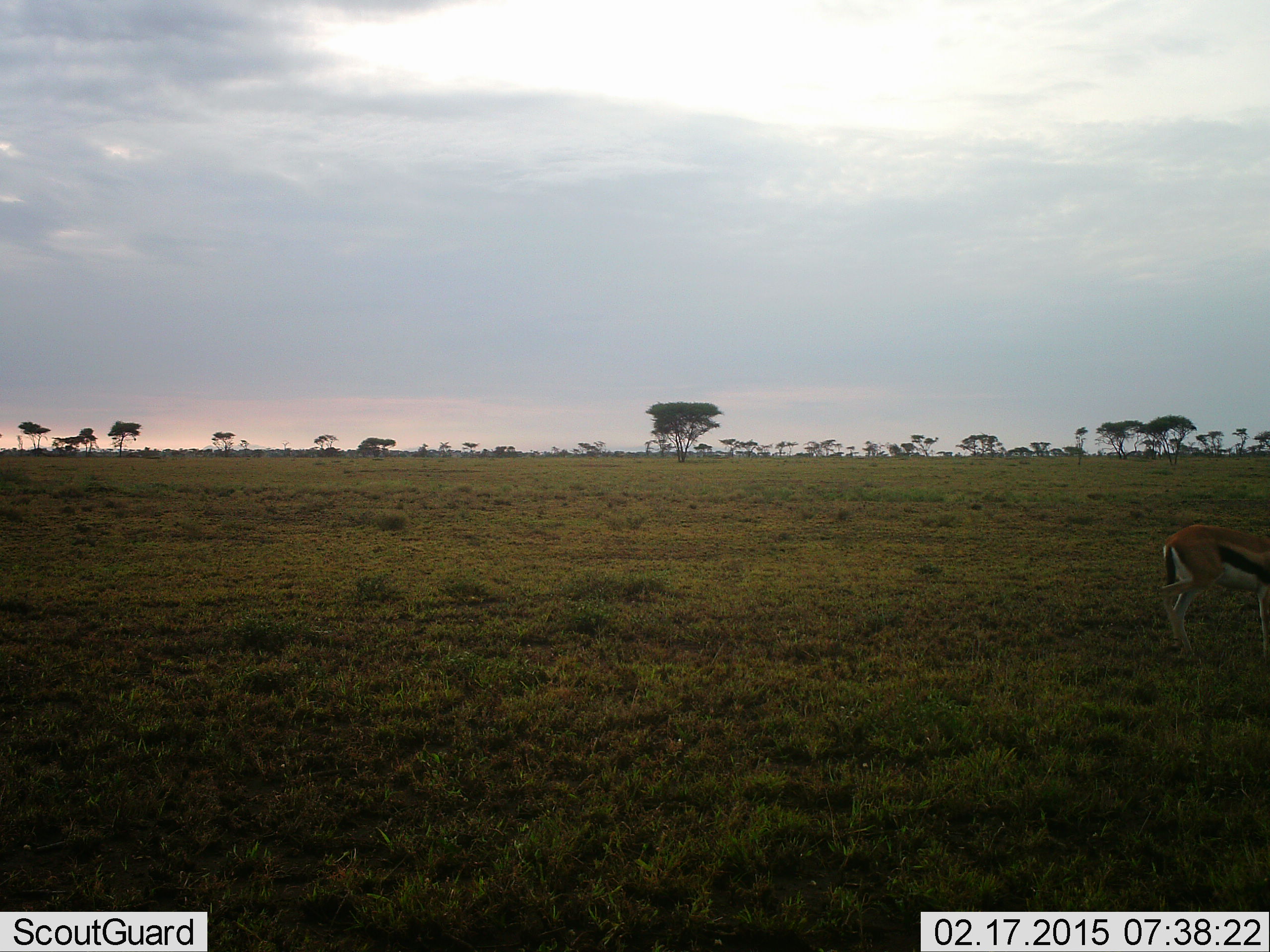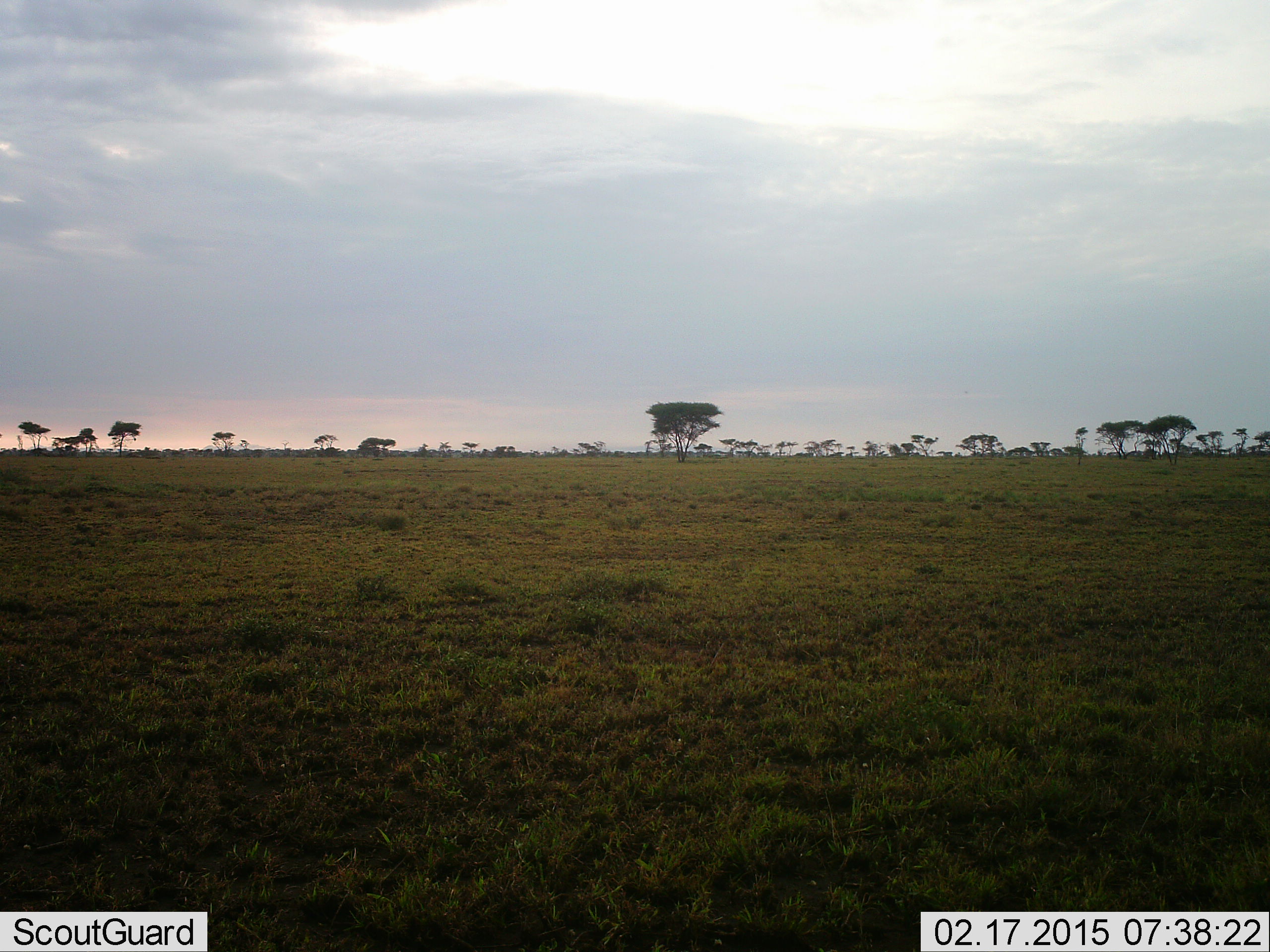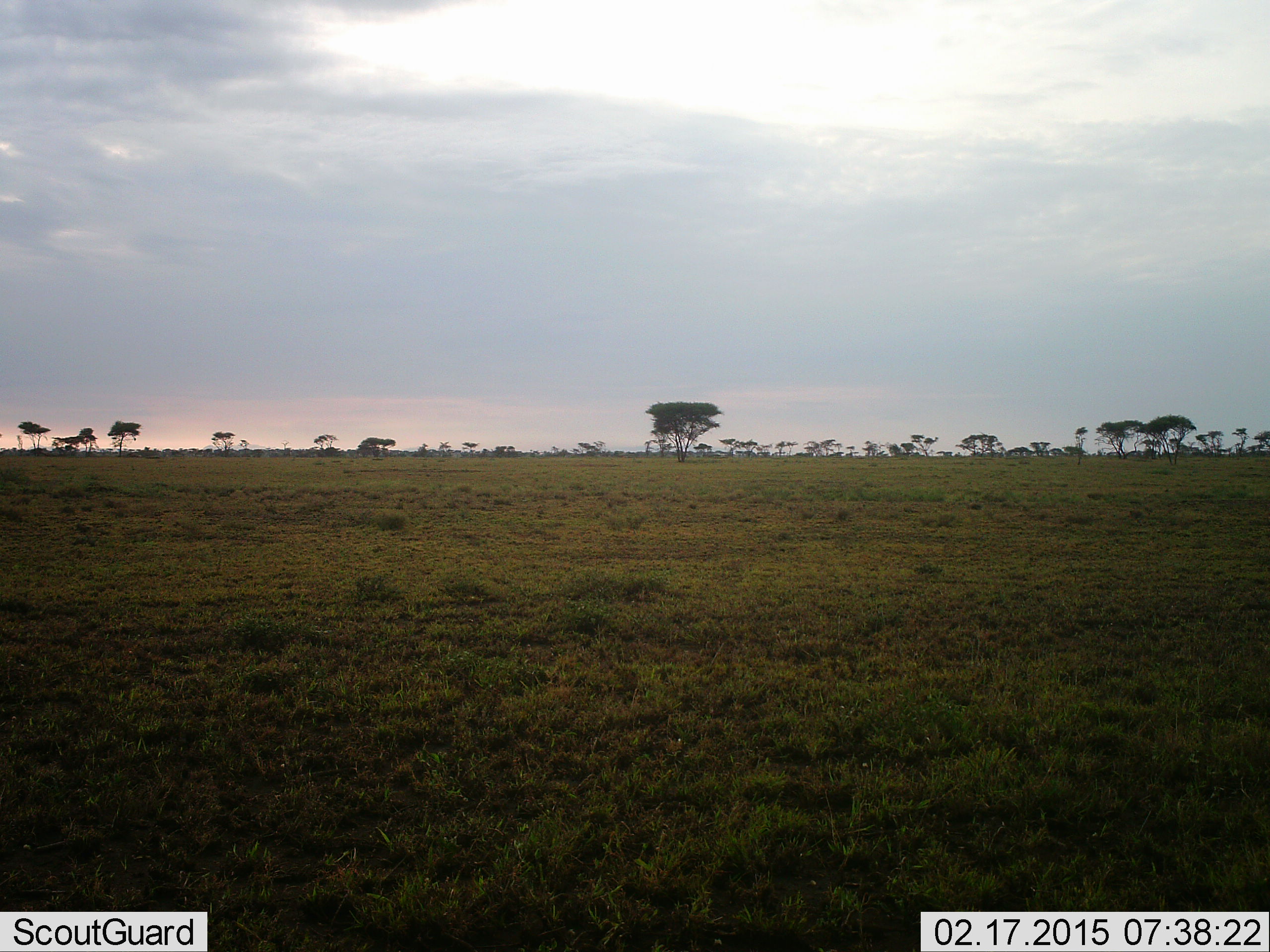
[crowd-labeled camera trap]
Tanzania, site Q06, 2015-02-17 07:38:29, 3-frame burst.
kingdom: Animalia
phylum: Chordata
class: Mammalia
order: Artiodactyla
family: Bovidae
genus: Eudorcas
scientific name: Eudorcas thomsonii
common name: thomson's gazelle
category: gazellethomsons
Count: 1.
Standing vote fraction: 10%.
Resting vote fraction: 0%.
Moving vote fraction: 90%.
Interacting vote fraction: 0%.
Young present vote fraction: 10%.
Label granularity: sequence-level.